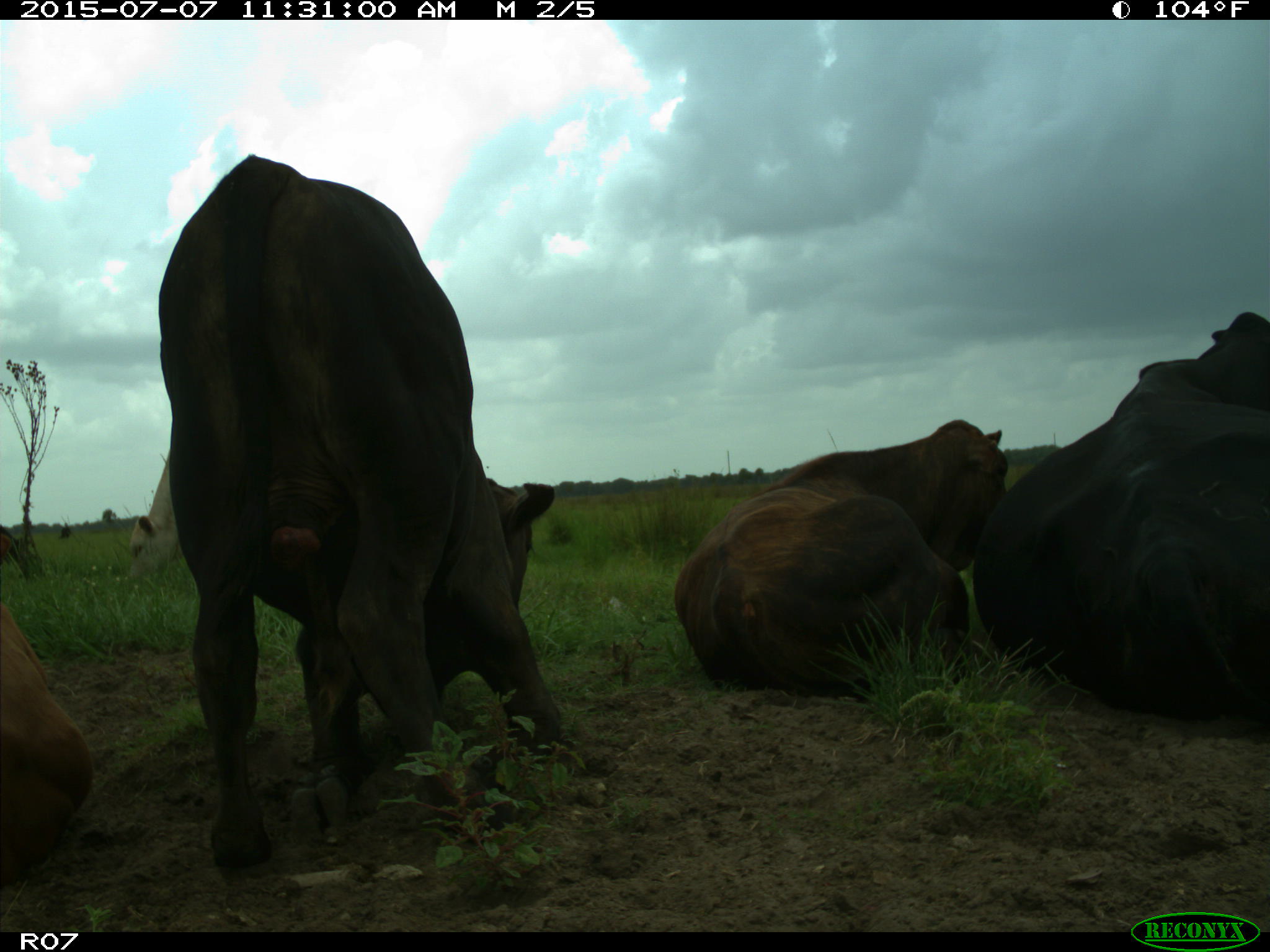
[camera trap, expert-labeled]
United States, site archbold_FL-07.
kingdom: Animalia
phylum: Chordata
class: Mammalia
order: Artiodactyla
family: Bovidae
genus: Bos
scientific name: Bos taurus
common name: domestic cow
Bos taurus (domestic cow).